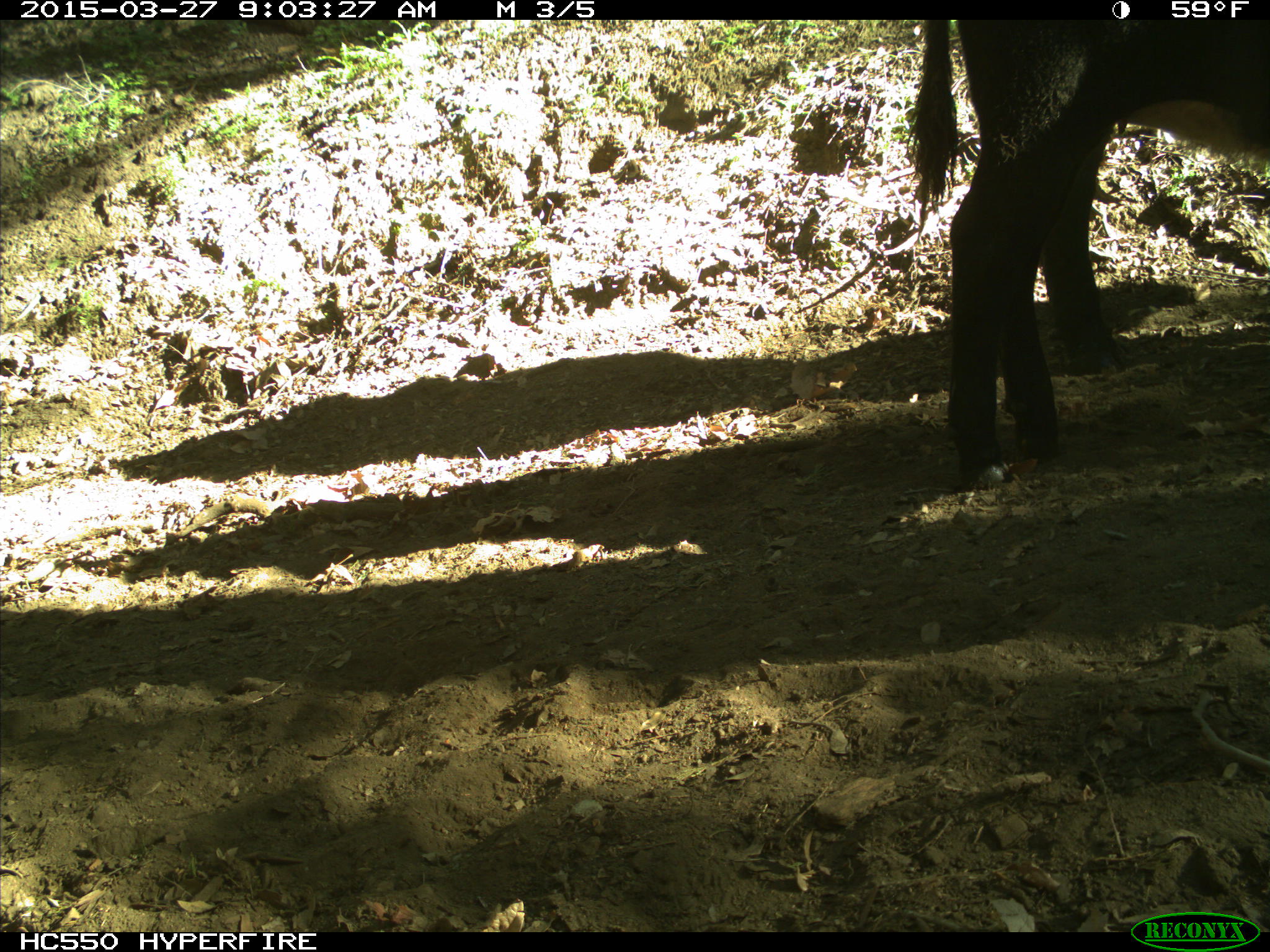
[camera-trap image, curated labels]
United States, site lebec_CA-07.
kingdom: Animalia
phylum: Chordata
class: Mammalia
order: Artiodactyla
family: Bovidae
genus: Bos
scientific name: Bos taurus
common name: domestic cow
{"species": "Bos taurus (domestic cow)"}